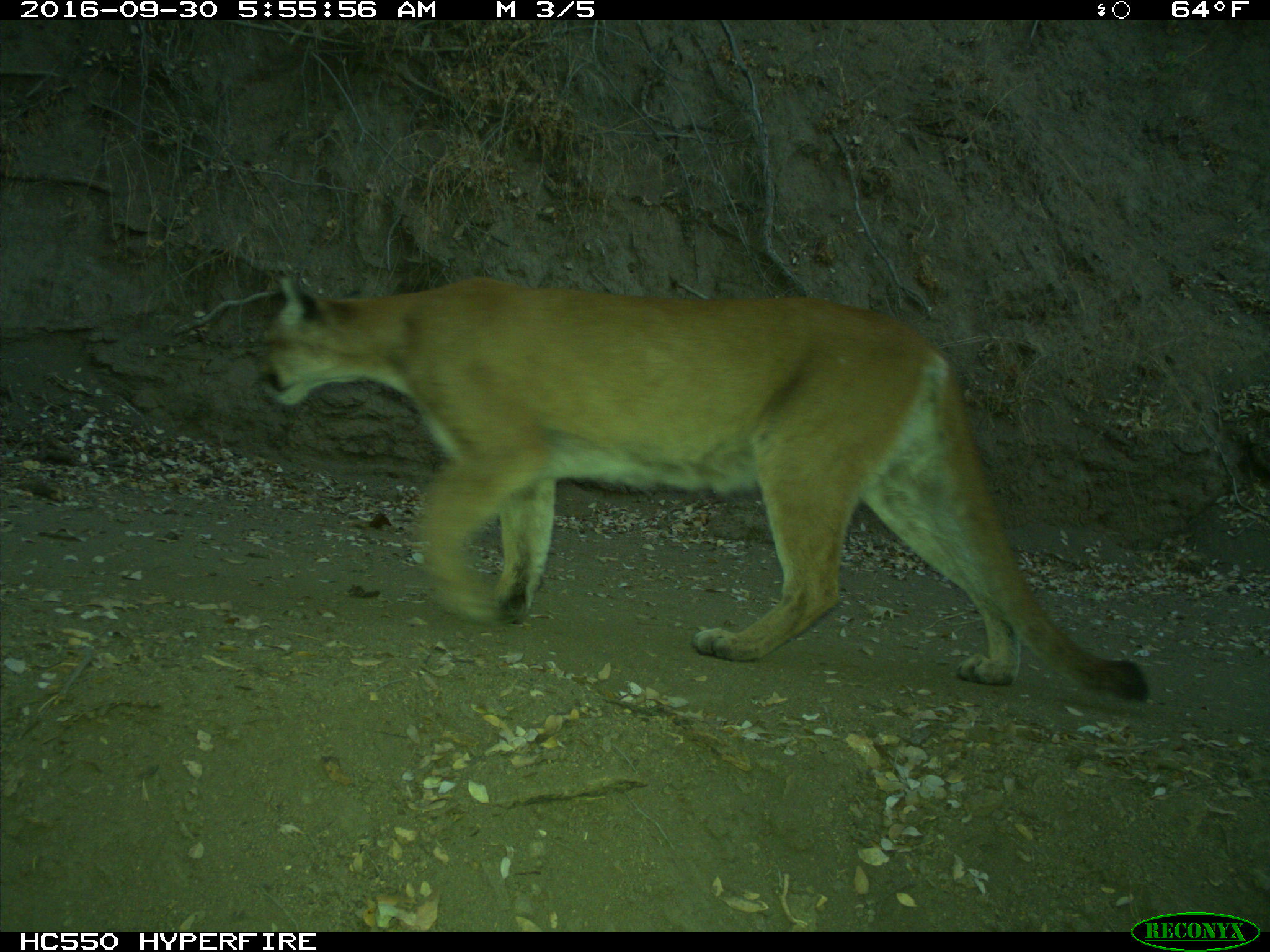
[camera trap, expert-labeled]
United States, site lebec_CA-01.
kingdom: Animalia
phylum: Chordata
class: Mammalia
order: Carnivora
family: Felidae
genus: Puma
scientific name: Puma concolor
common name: mountain lion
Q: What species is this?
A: Puma concolor (mountain lion).